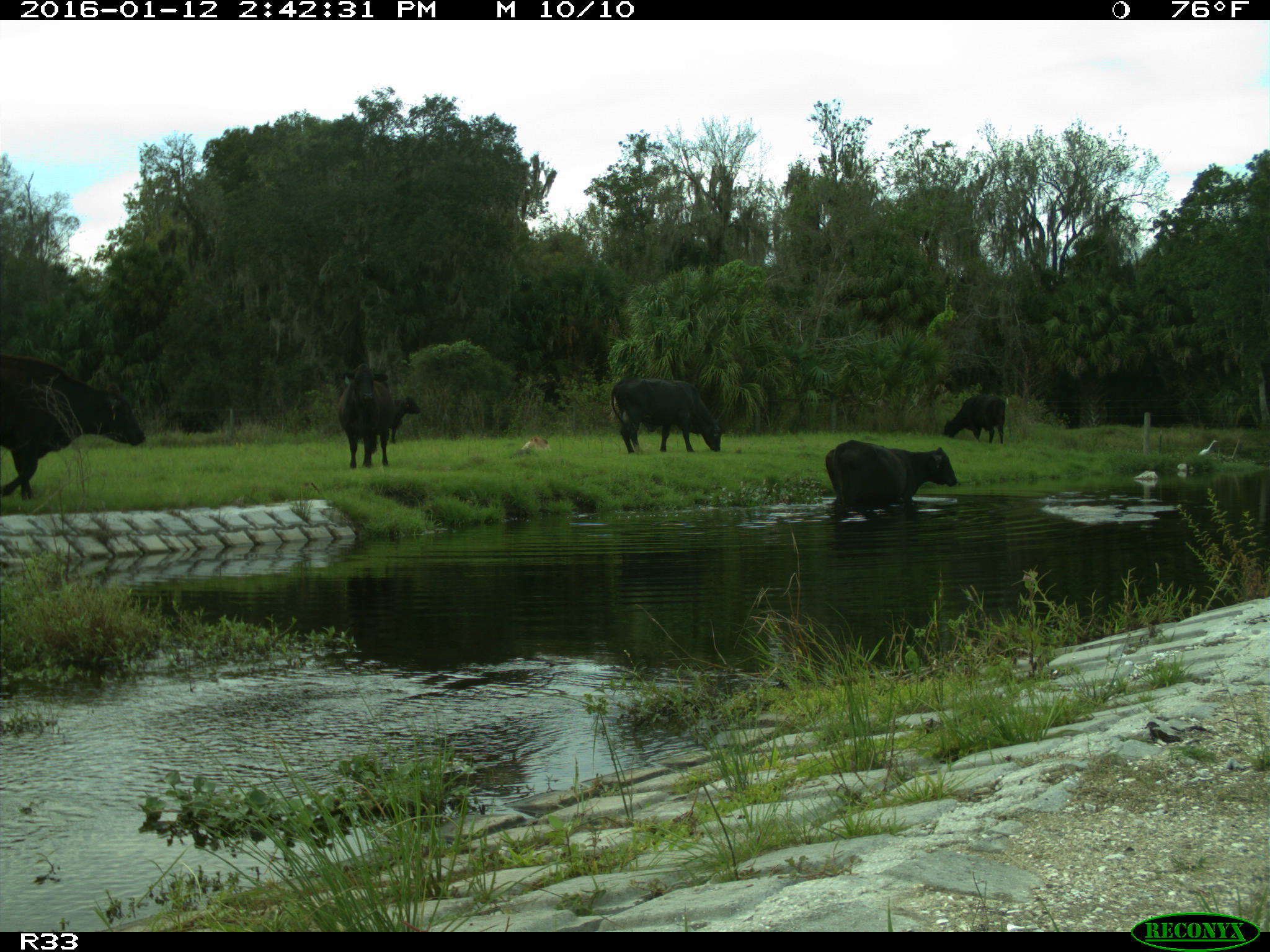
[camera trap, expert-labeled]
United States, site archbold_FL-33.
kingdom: Animalia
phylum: Chordata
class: Mammalia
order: Artiodactyla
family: Bovidae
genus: Bos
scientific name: Bos taurus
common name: domestic cow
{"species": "Bos taurus (domestic cow)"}